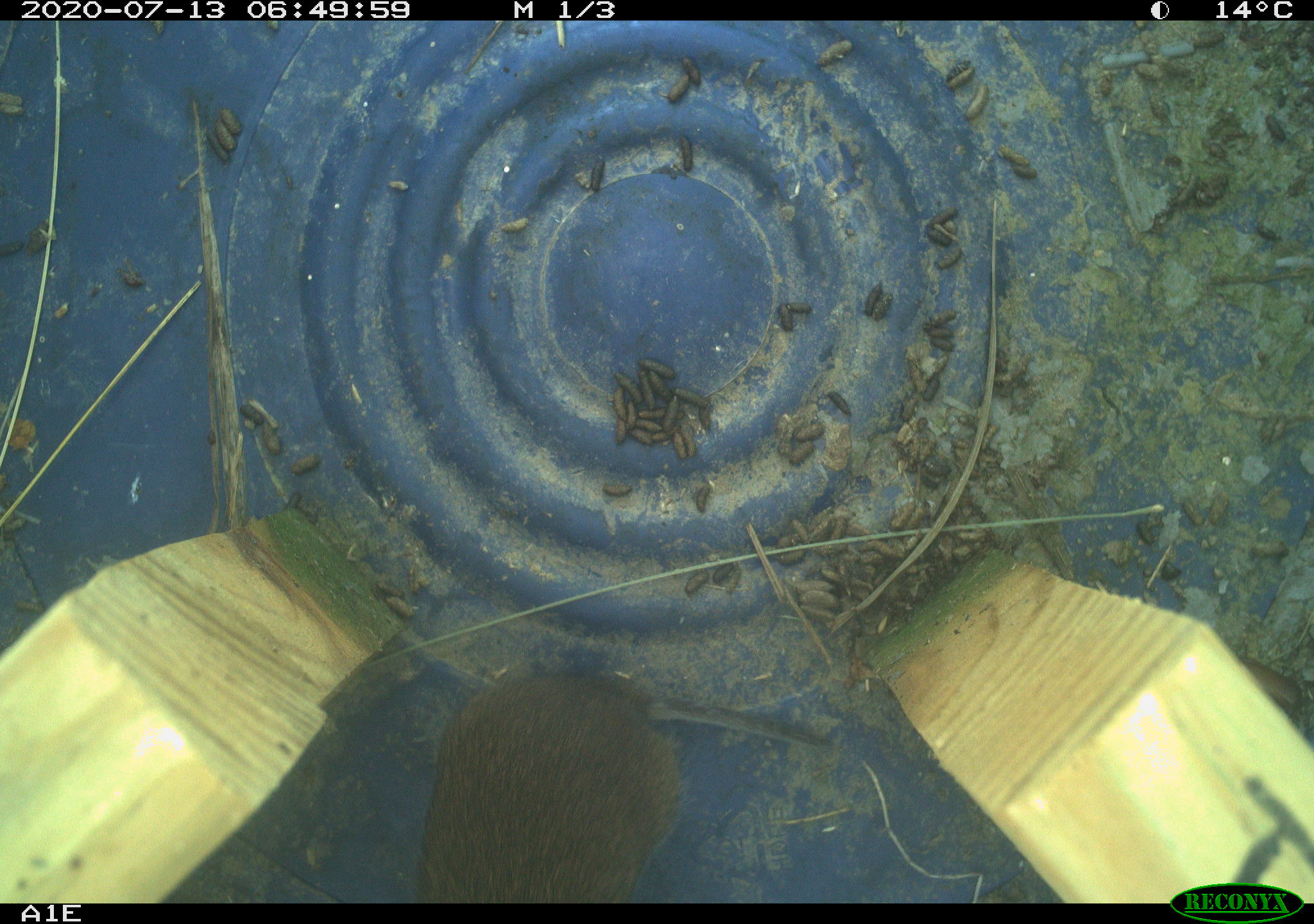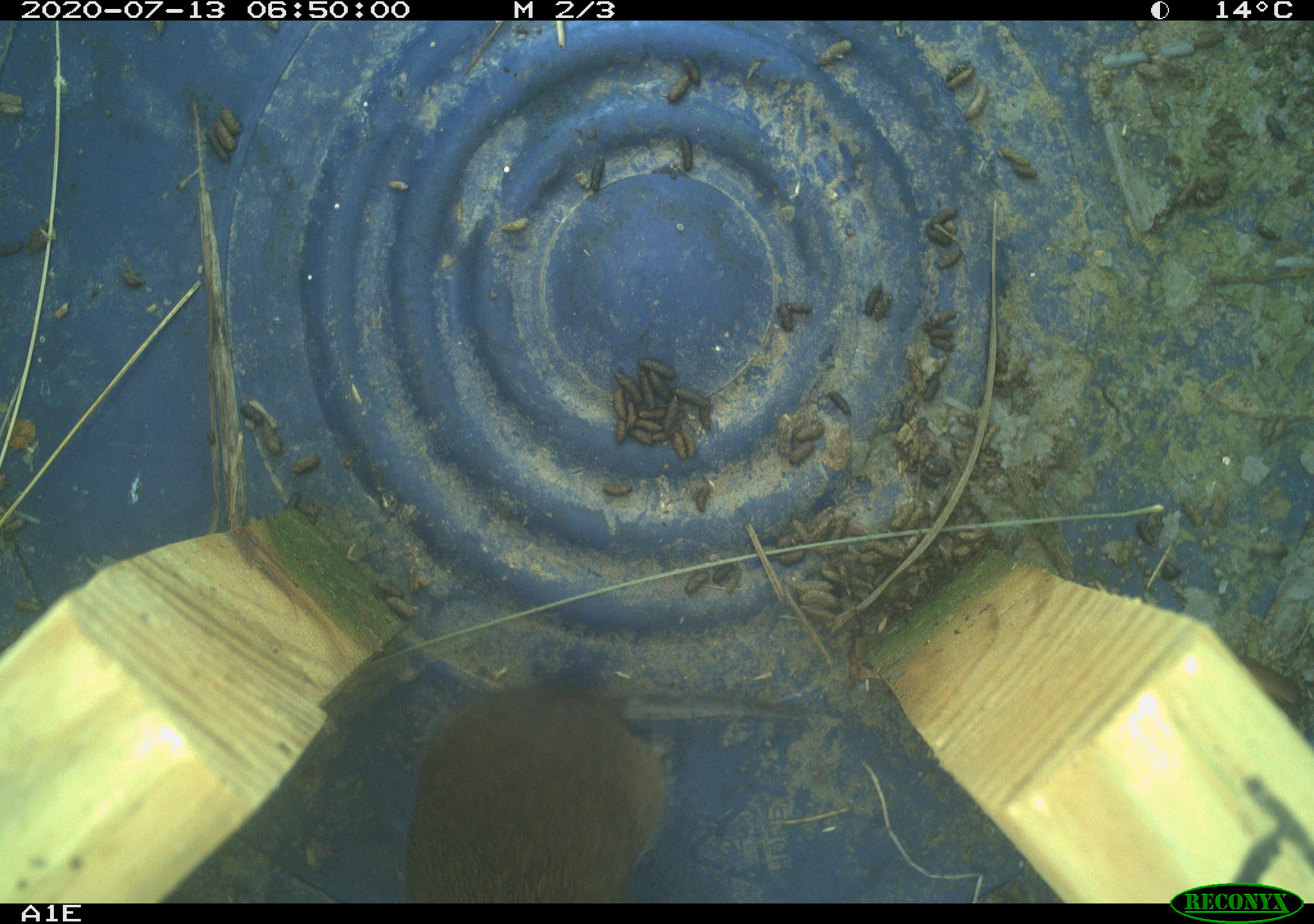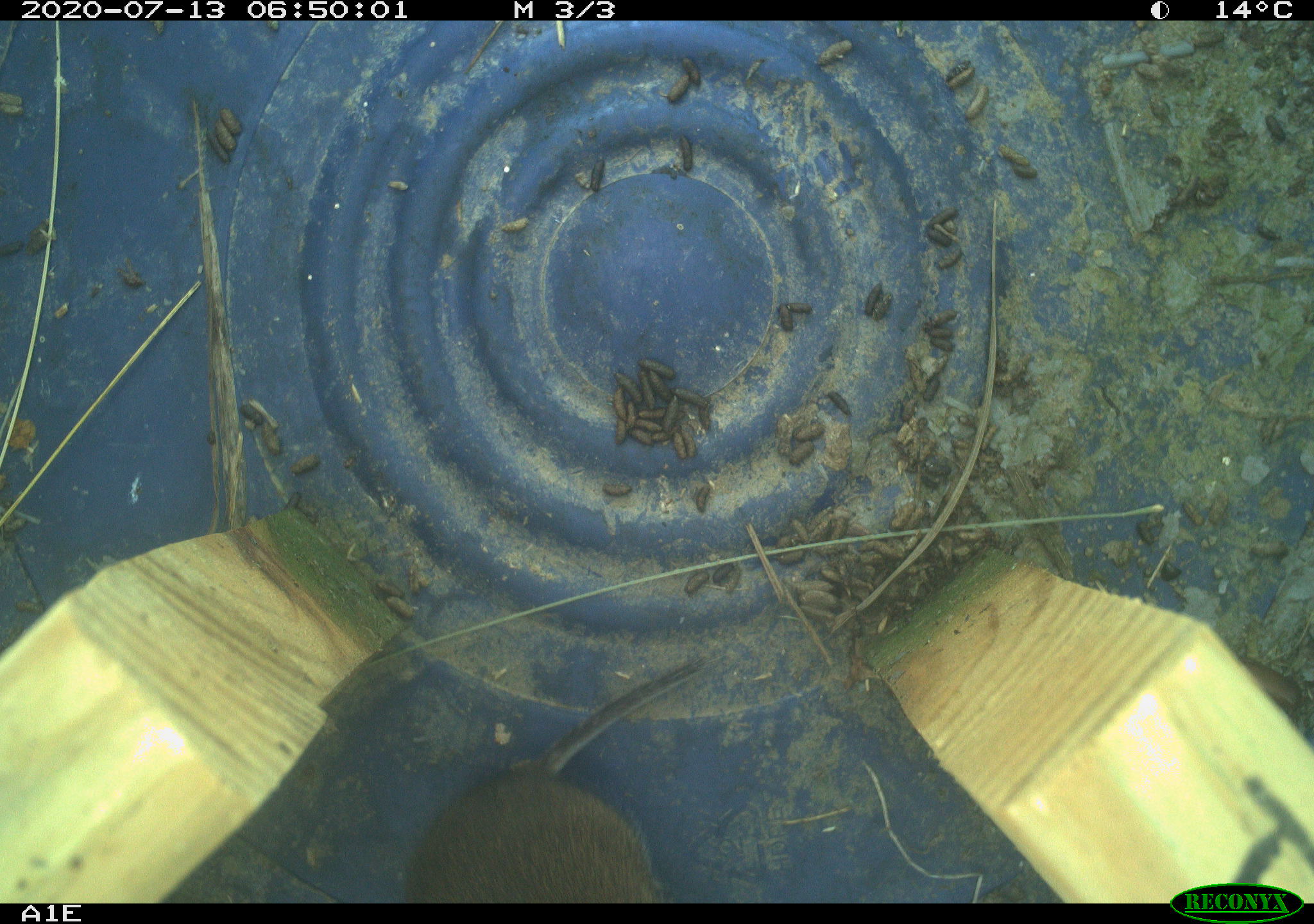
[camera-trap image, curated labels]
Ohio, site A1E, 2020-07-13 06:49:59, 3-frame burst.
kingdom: Animalia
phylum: Chordata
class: Mammalia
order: Rodentia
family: Cricetidae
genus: Microtus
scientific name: Microtus pennsylvanicus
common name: meadow vole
Meadow vole (Microtus pennsylvanicus).